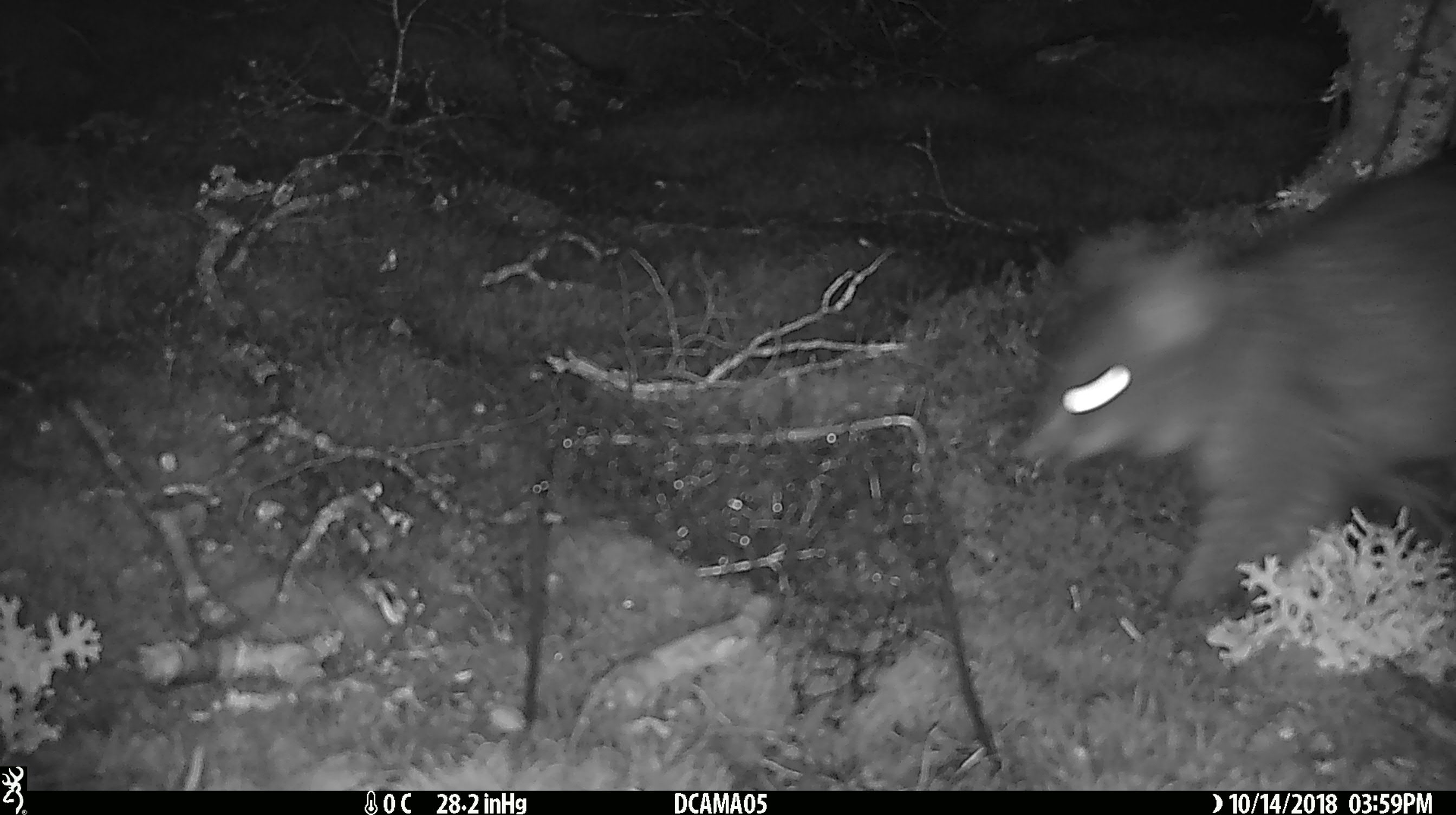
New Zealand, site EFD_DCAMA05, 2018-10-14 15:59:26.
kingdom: Animalia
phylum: Chordata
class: Mammalia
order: Diprotodontia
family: Phalangeridae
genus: Trichosurus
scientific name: Trichosurus vulpecula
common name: common brushtail possum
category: possum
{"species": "possum (common brushtail possum) (Trichosurus vulpecula)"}